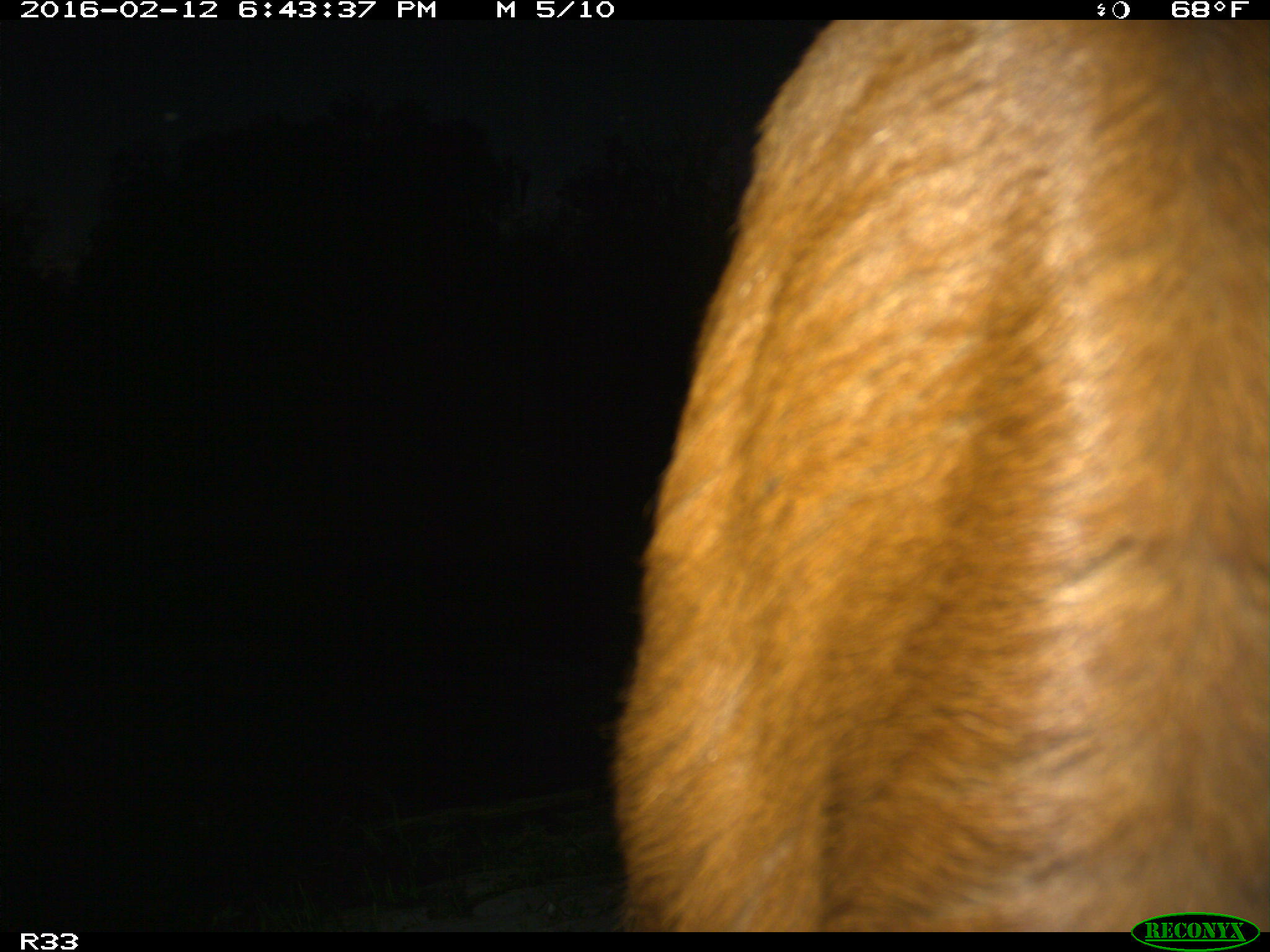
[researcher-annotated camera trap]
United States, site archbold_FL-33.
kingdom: Animalia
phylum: Chordata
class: Mammalia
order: Artiodactyla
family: Bovidae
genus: Bos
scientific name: Bos taurus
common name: domestic cow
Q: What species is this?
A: Bos taurus (domestic cow).